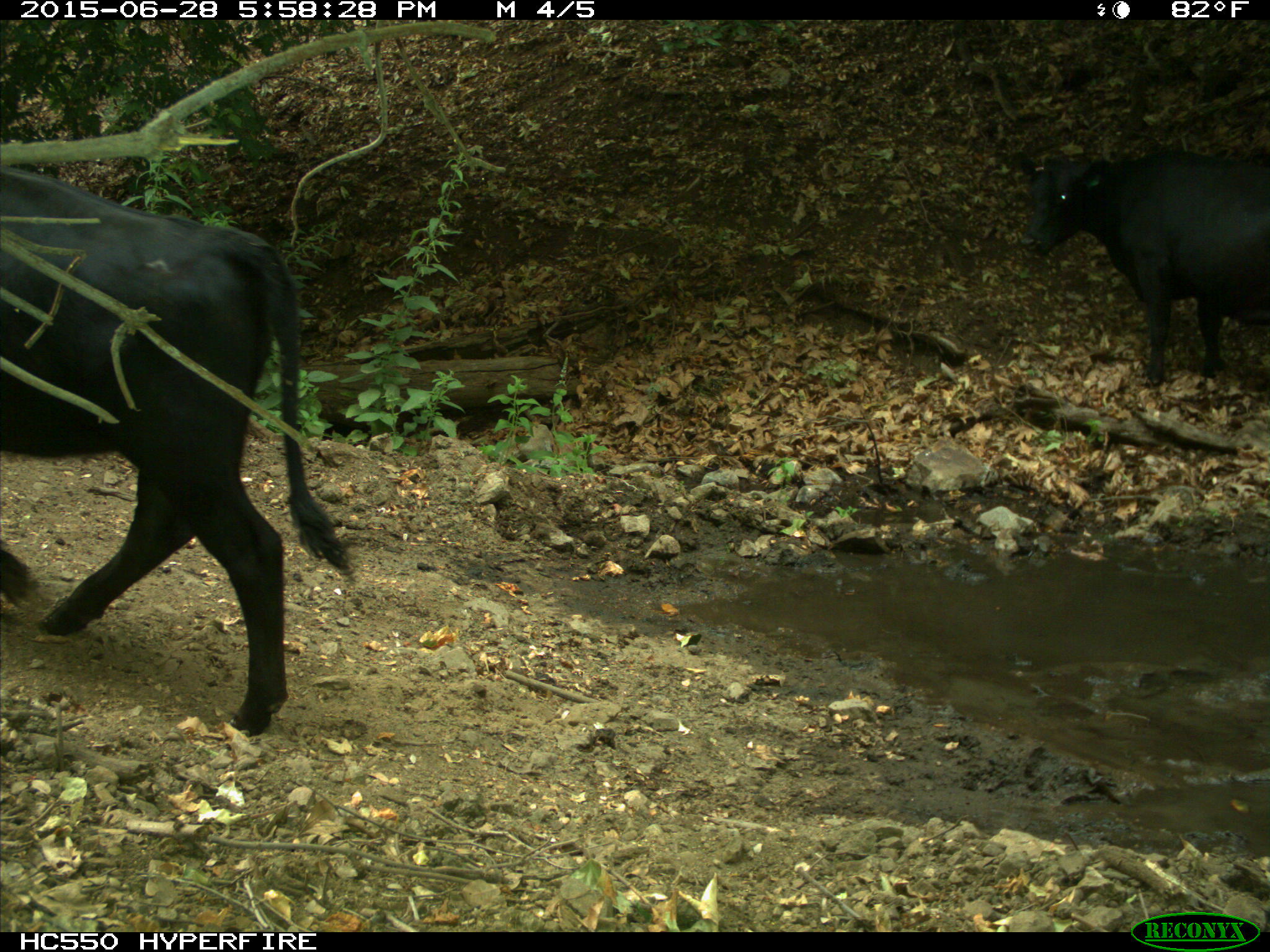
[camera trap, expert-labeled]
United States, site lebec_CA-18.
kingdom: Animalia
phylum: Chordata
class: Mammalia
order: Artiodactyla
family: Bovidae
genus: Bos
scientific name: Bos taurus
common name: domestic cow